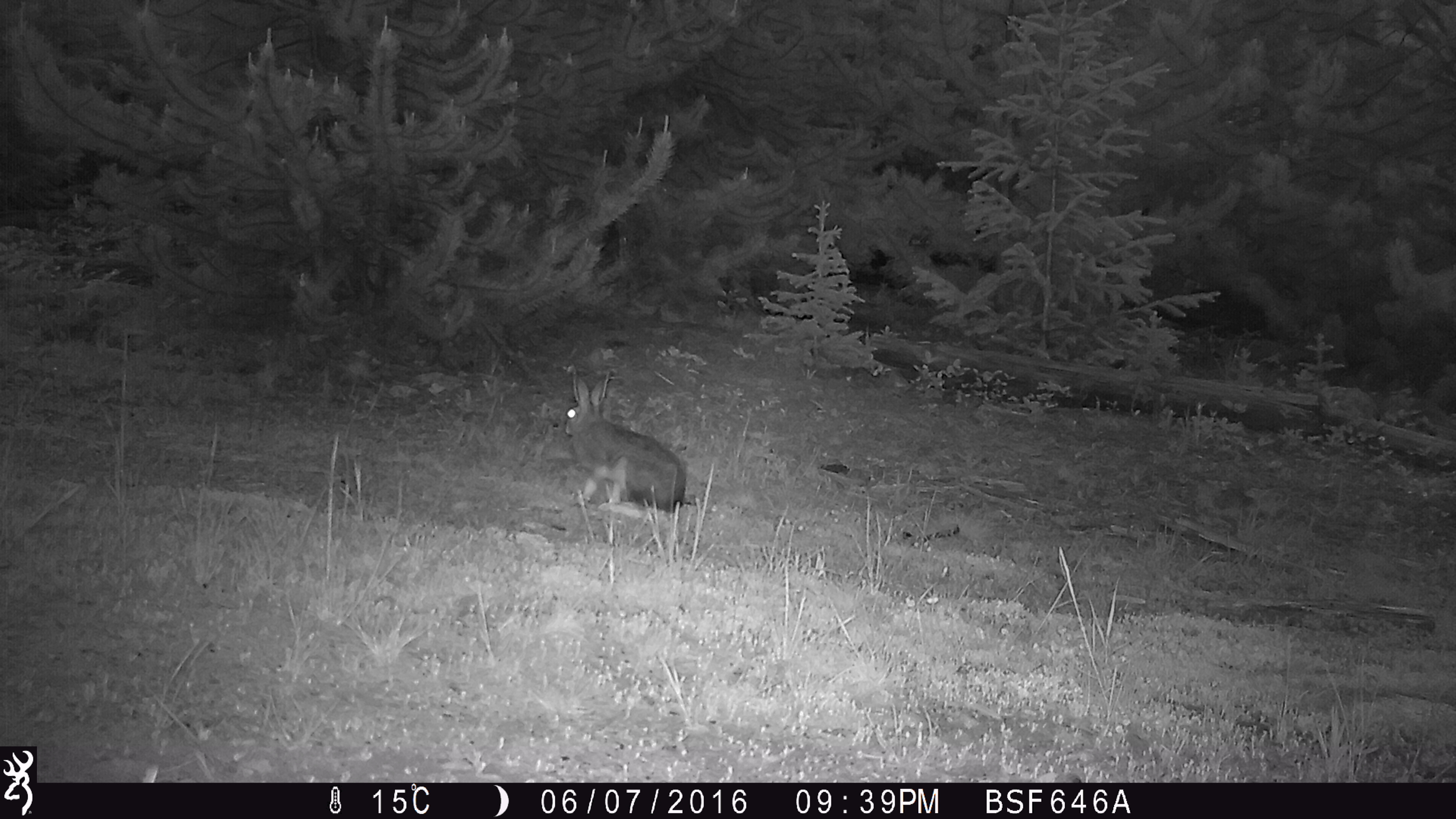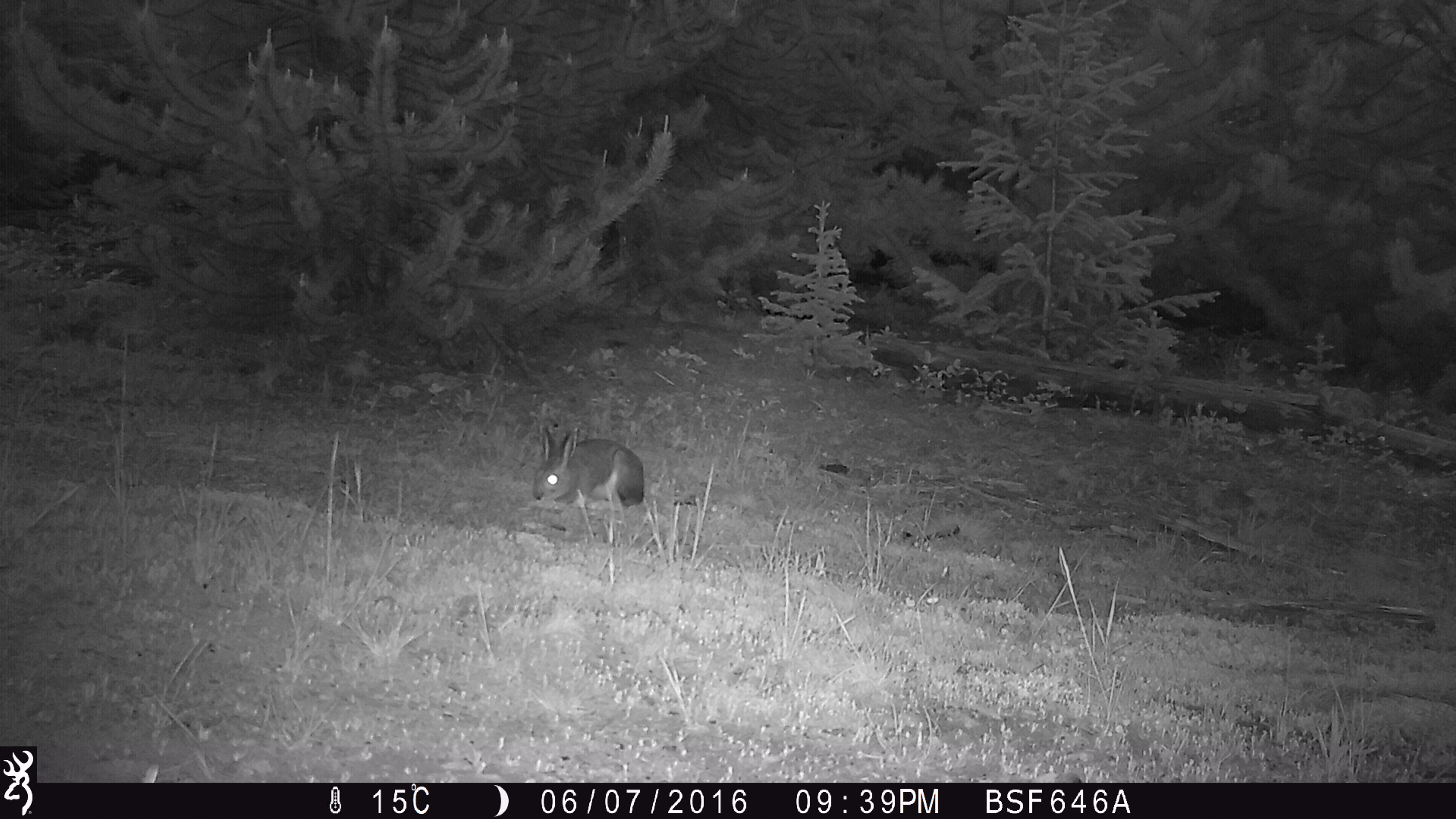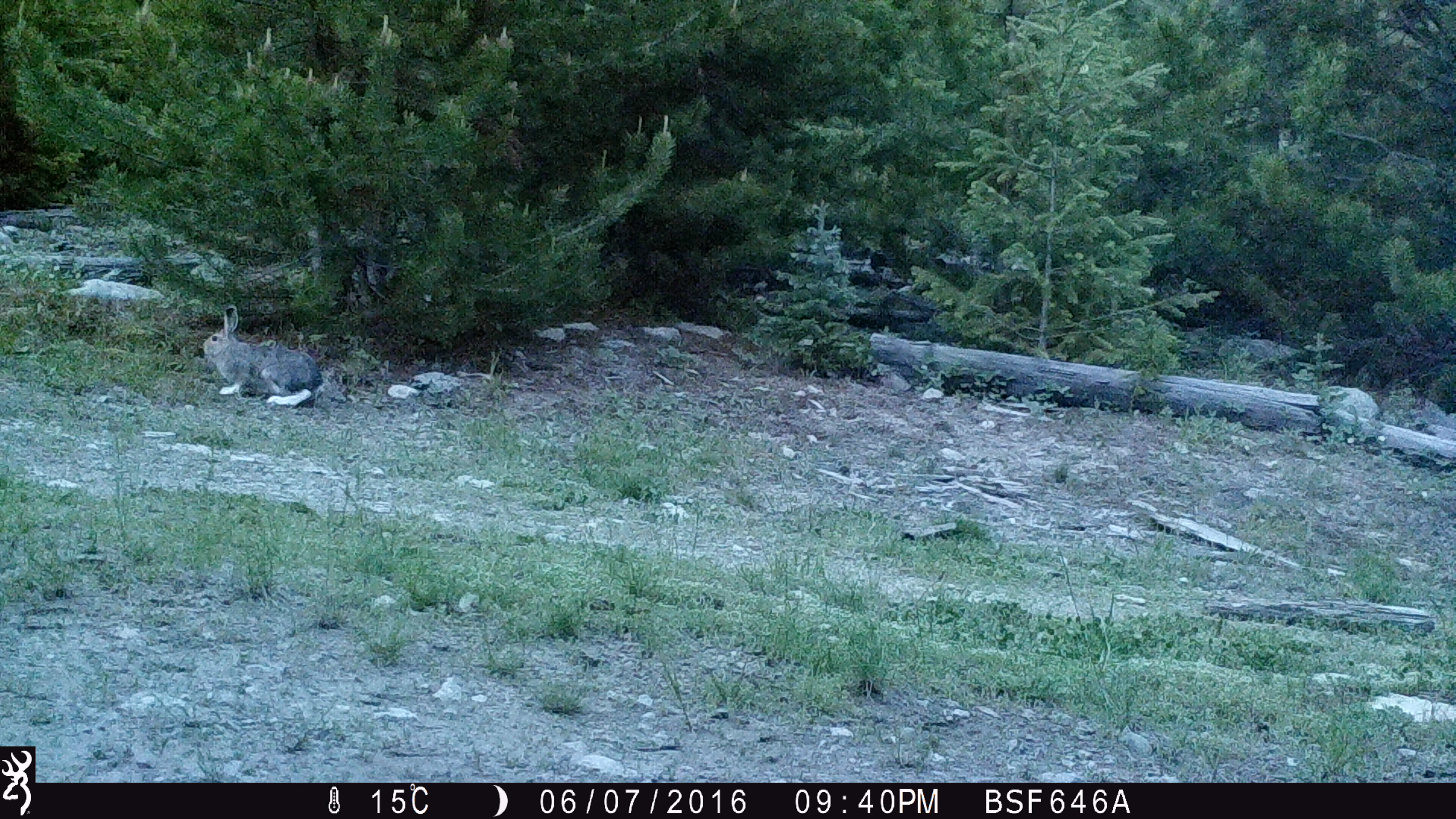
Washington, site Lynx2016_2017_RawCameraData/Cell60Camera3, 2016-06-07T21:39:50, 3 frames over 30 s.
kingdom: Animalia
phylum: Chordata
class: Mammalia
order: Lagomorpha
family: Leporidae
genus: Lepus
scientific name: Lepus americanus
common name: snowshoe hare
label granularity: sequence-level